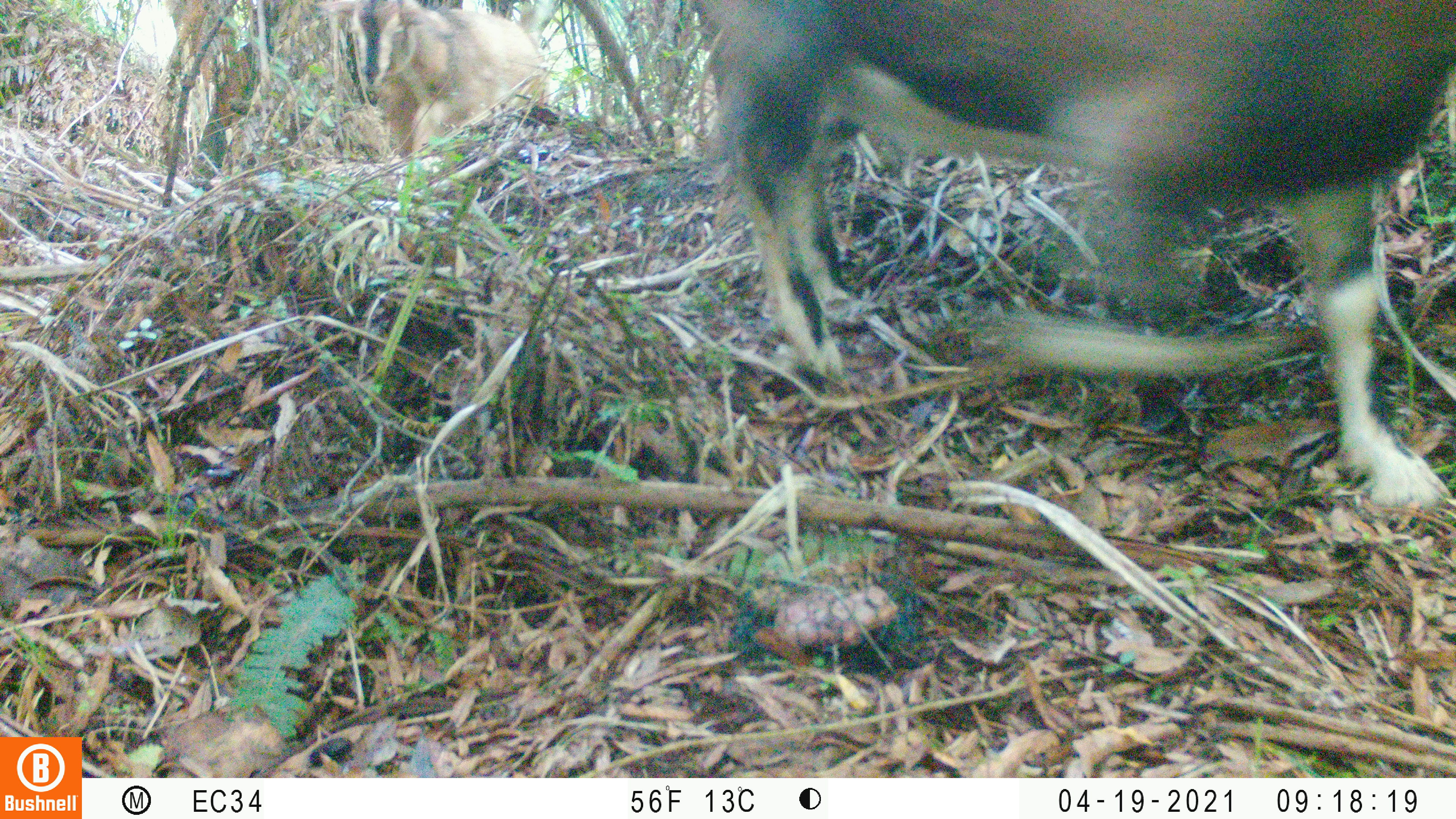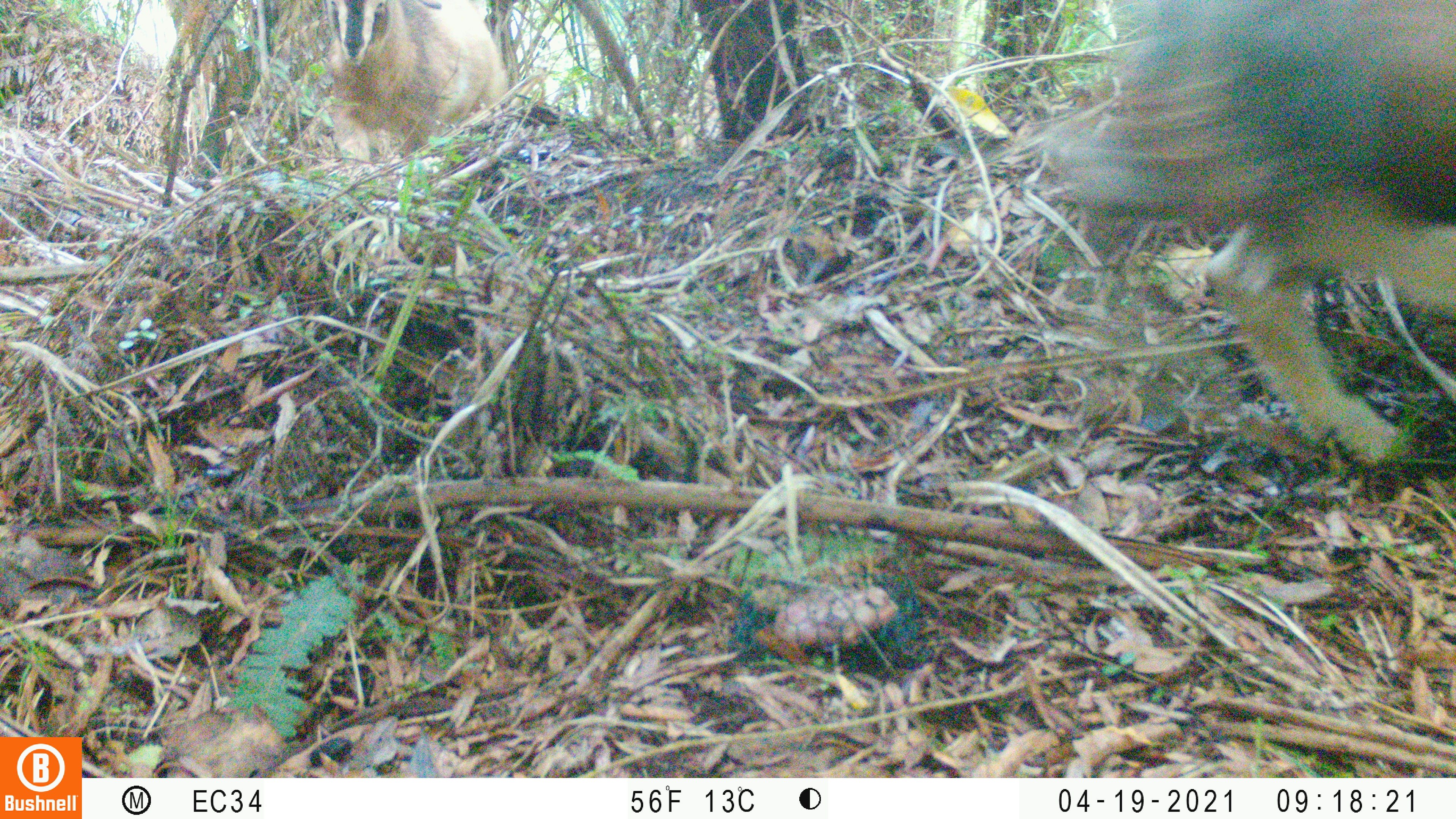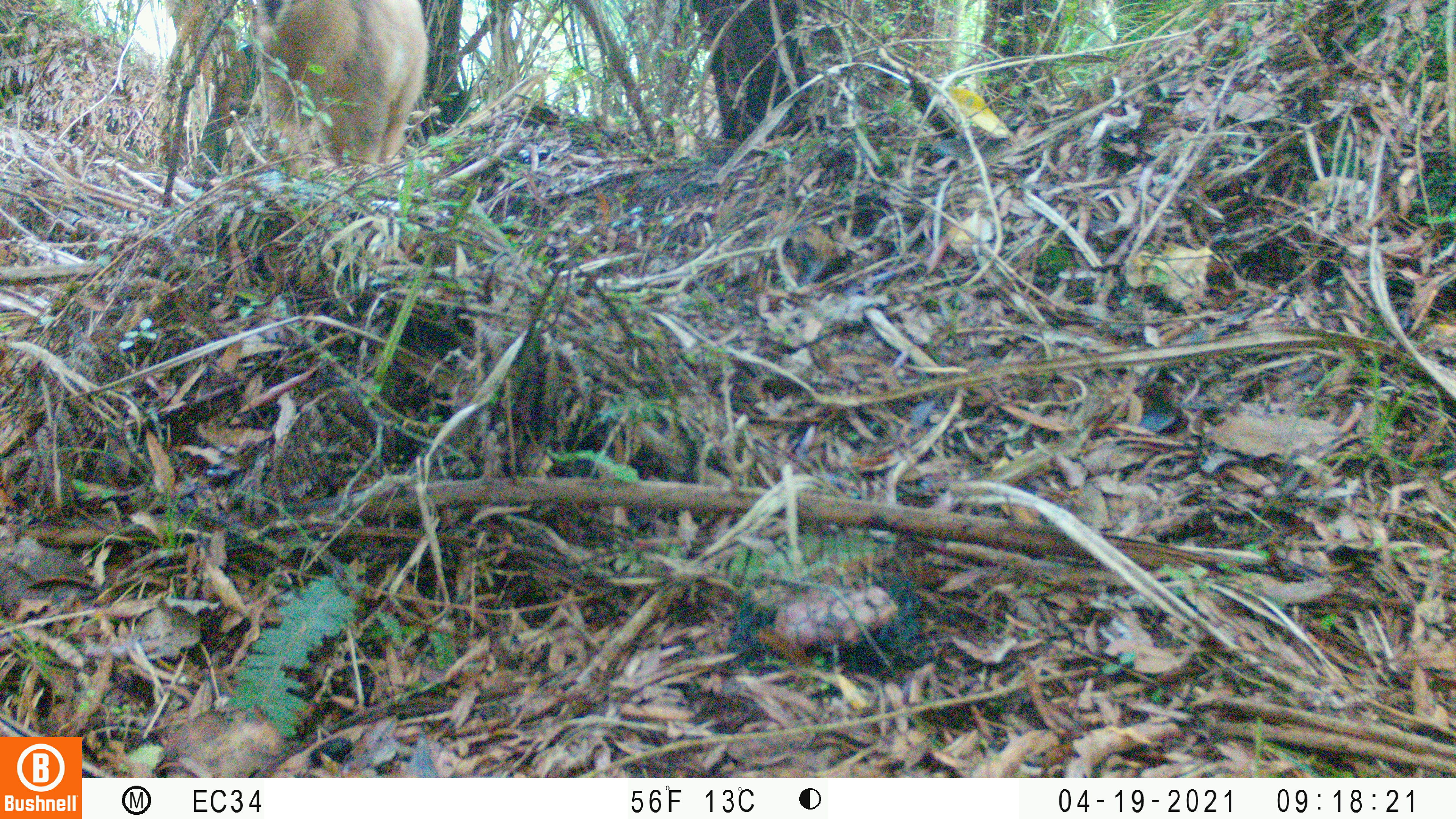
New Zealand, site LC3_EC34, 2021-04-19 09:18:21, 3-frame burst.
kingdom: Animalia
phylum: Chordata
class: Mammalia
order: Artiodactyla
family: Bovidae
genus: Capra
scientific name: Capra hircus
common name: goat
Goat (Capra hircus).